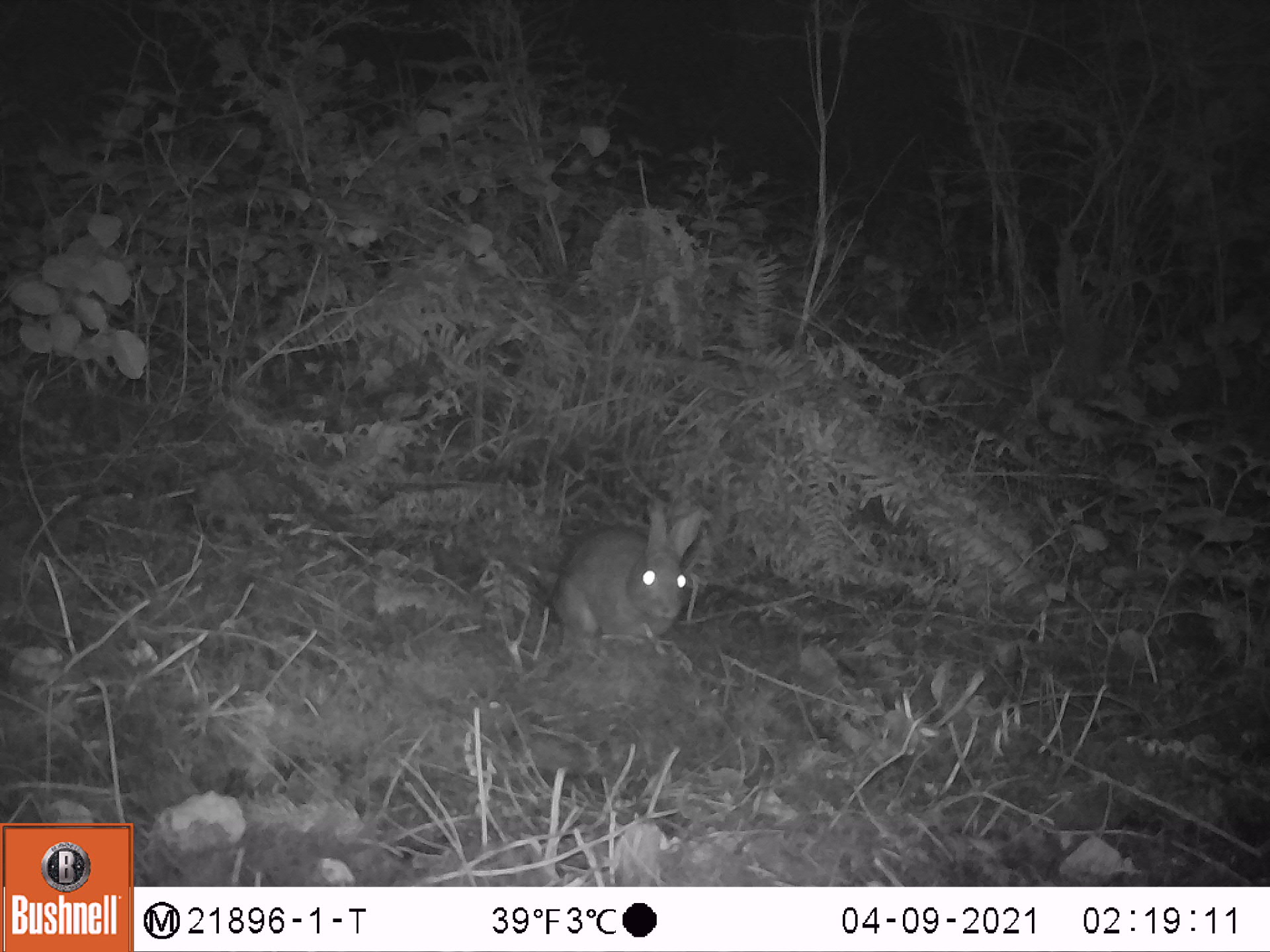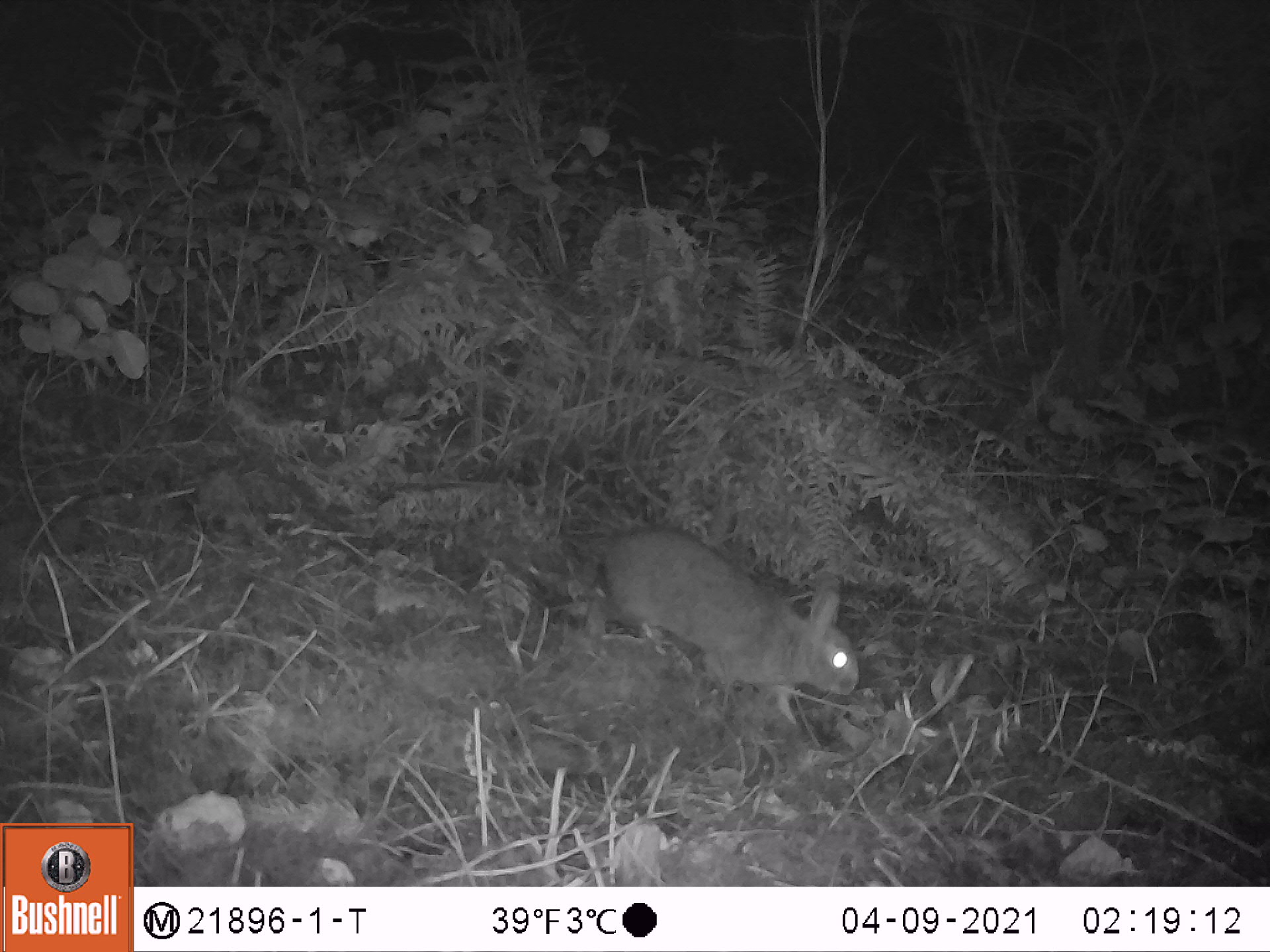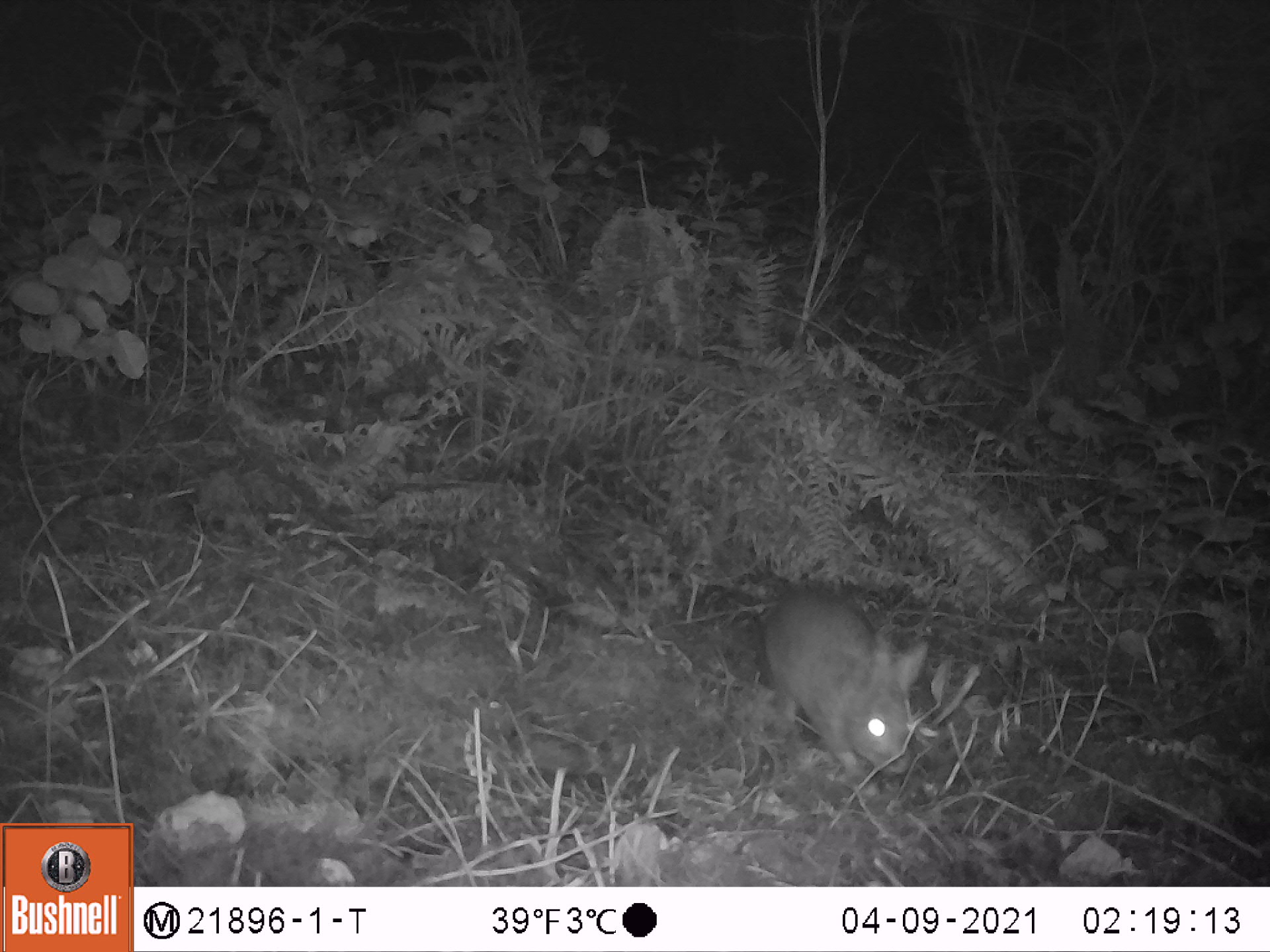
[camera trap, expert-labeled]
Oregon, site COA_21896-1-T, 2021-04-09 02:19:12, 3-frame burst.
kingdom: Animalia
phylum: Chordata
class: Mammalia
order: Lagomorpha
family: Leporidae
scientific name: Leporidae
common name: hares and rabbits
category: leporidae family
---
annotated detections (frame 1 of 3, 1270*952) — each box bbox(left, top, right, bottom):
leporidae family: bbox(542, 502, 713, 649)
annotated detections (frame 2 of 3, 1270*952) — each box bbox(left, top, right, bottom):
leporidae family: bbox(579, 515, 862, 737)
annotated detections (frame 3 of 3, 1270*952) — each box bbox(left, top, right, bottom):
leporidae family: bbox(754, 583, 933, 785)